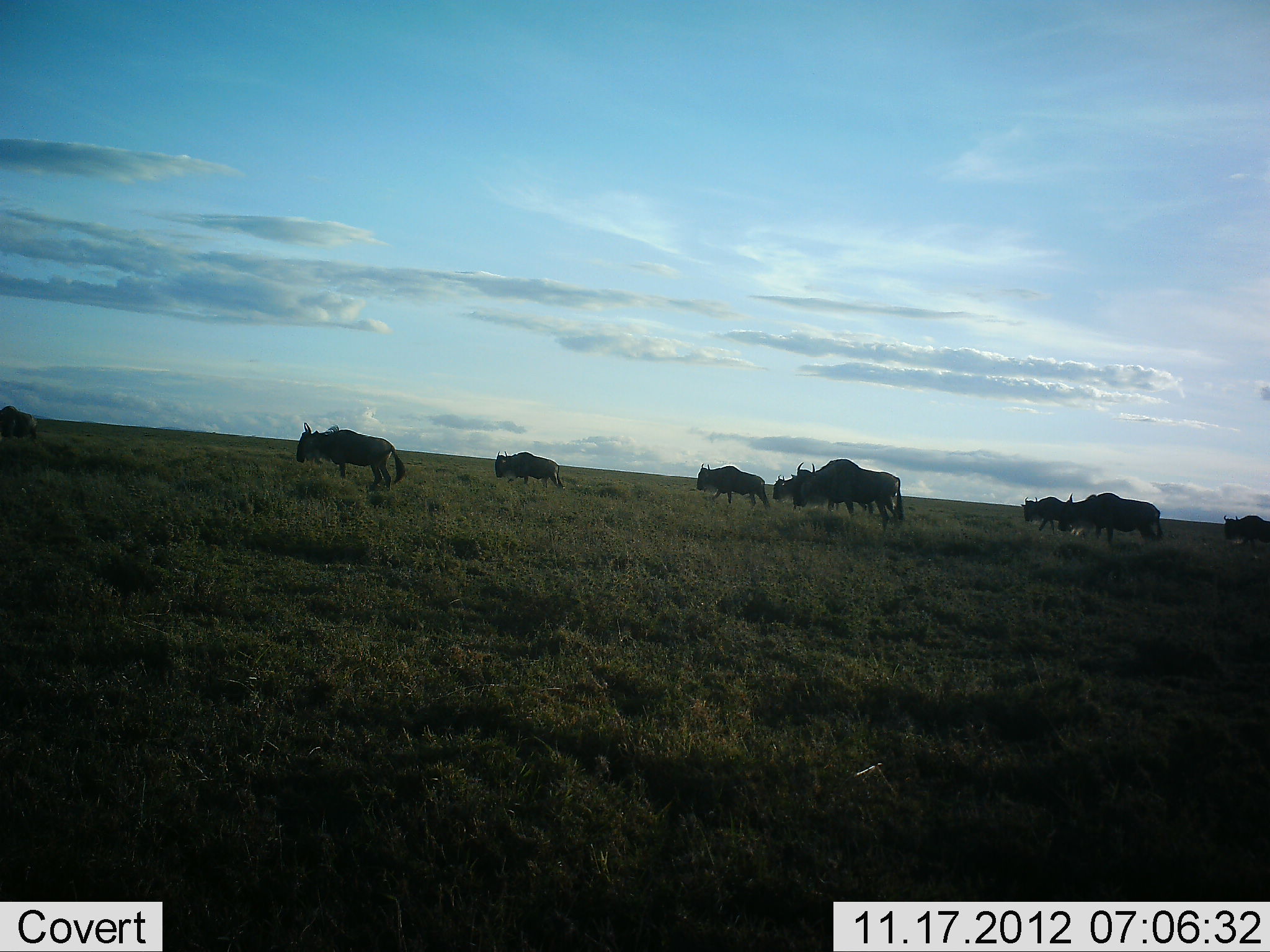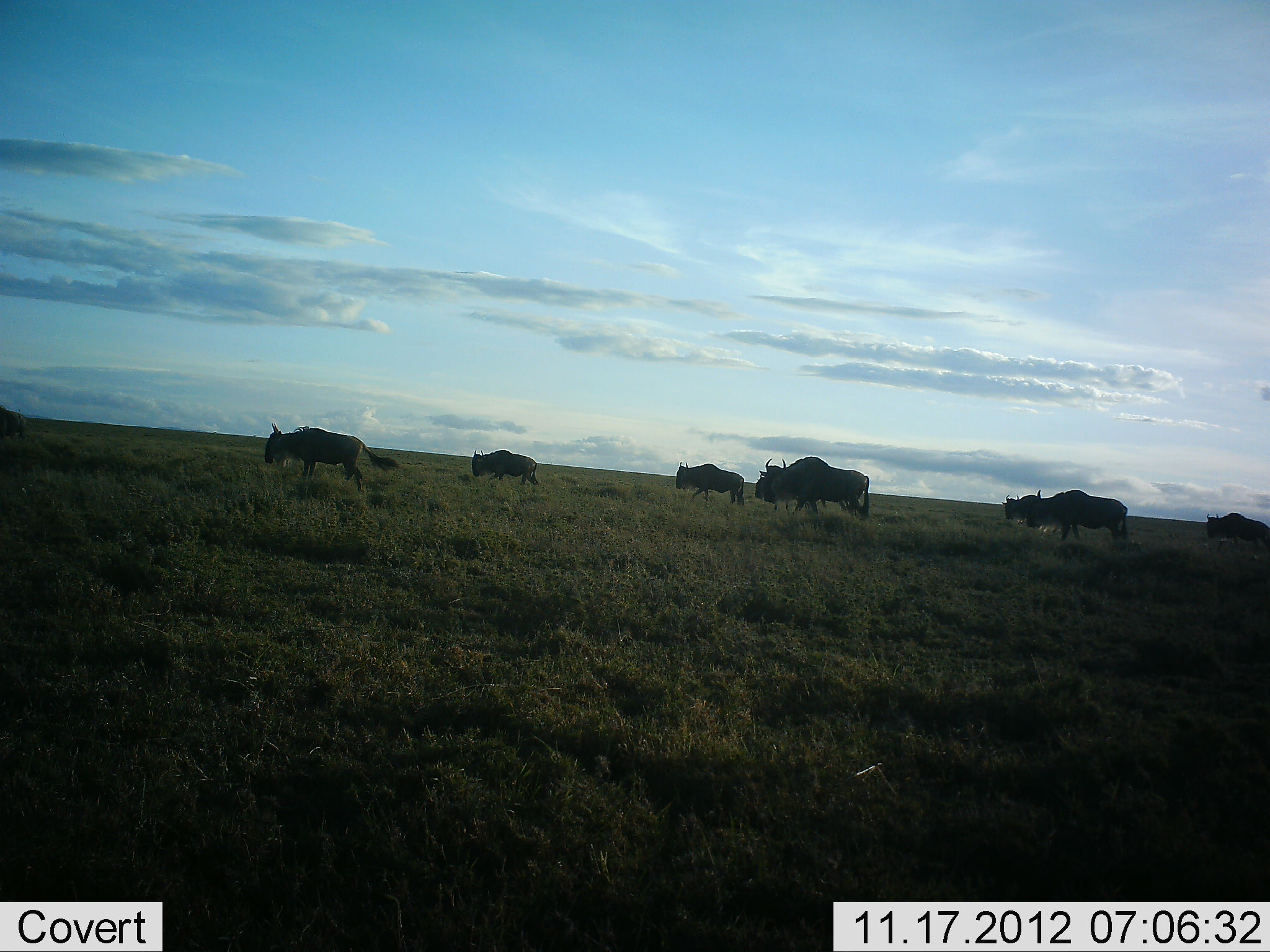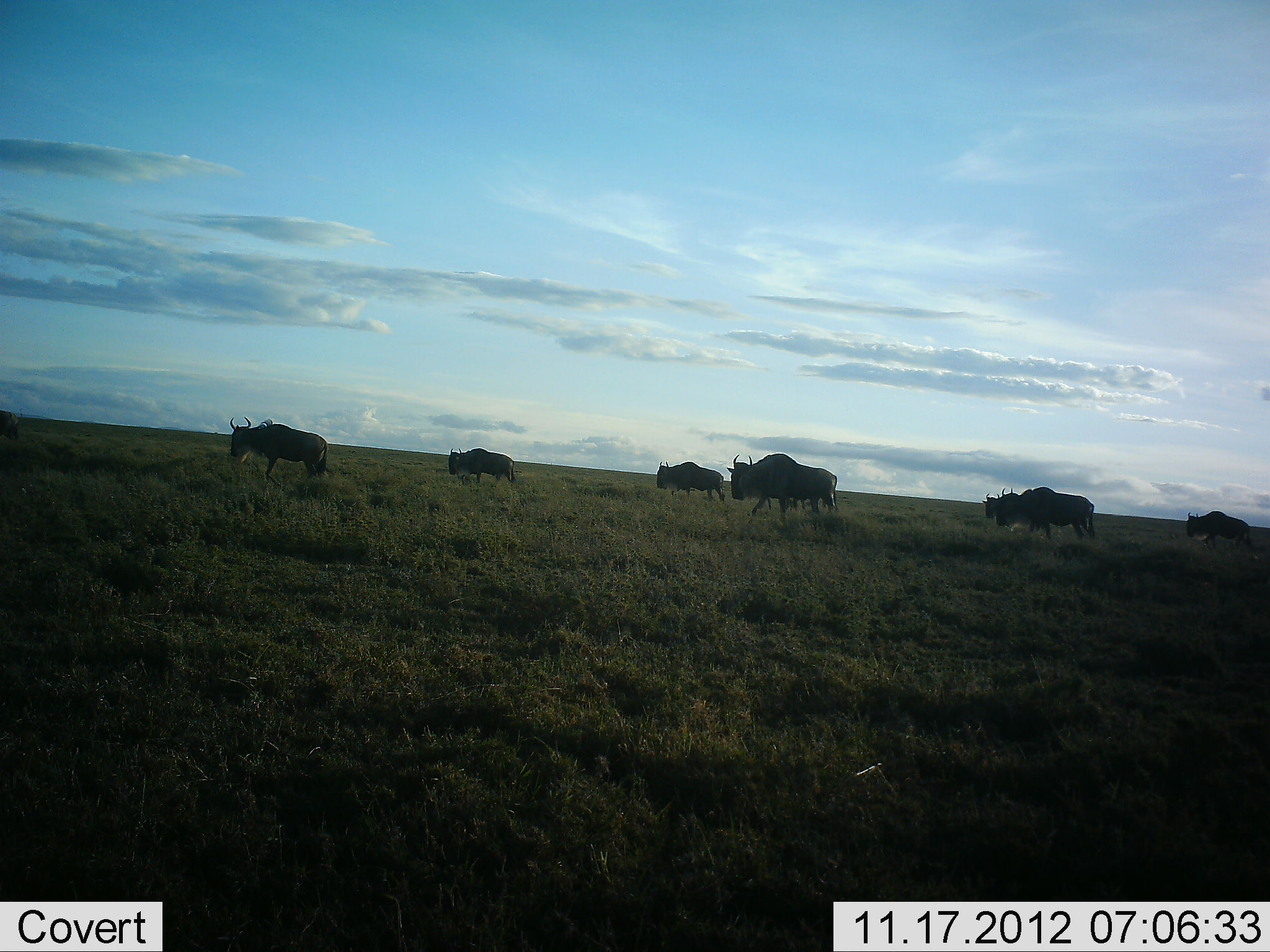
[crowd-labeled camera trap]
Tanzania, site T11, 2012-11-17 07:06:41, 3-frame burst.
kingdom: Animalia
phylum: Chordata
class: Mammalia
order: Artiodactyla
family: Bovidae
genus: Connochaetes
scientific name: Connochaetes taurinus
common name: blue wildebeest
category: wildebeest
Wildebeest (blue wildebeest) (Connochaetes taurinus), count 9. Behavior (volunteer vote fractions): standing 0%, resting 0%, moving 100%, interacting 0%. Young present (vote fraction): 0%. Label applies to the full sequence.